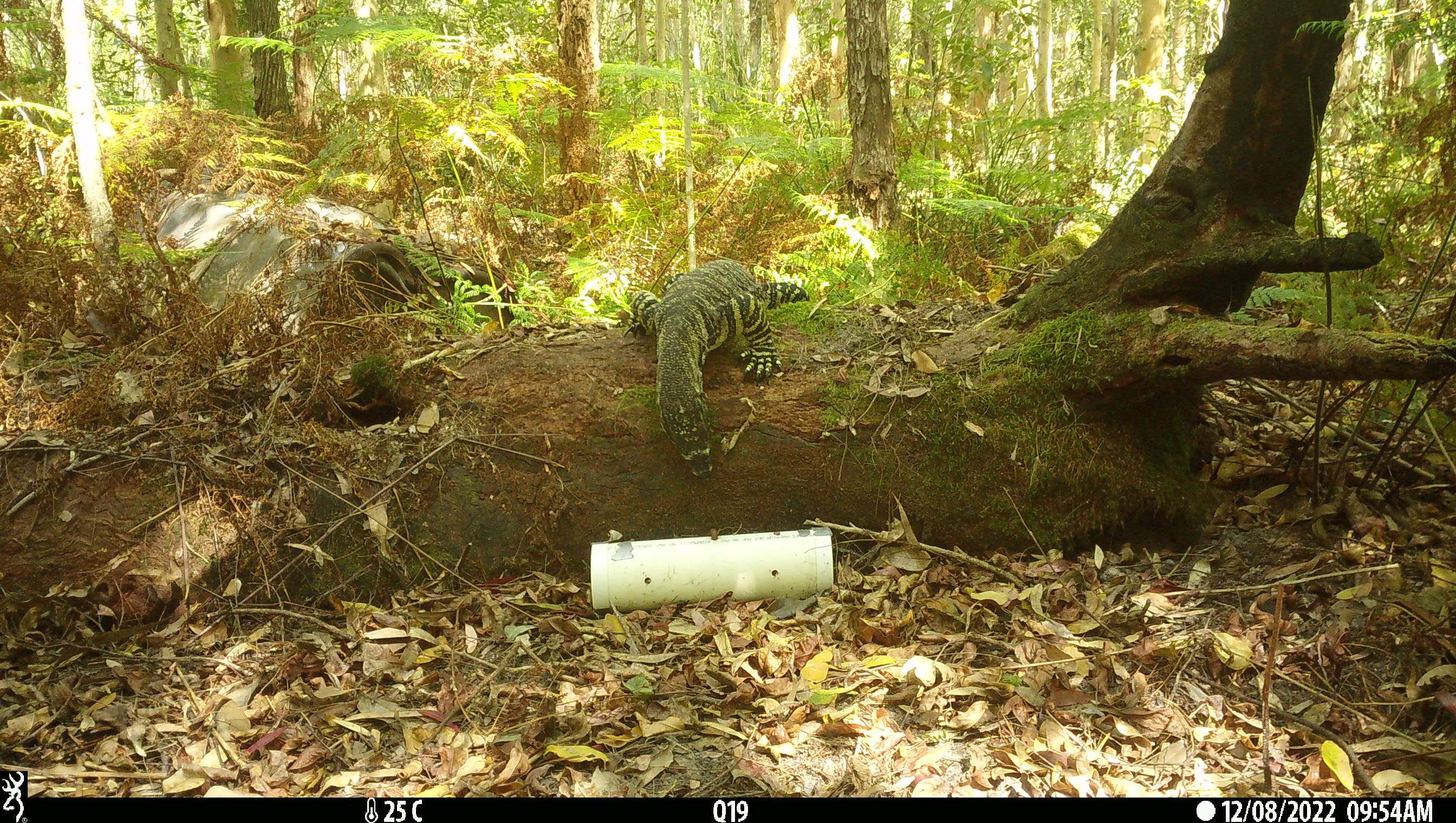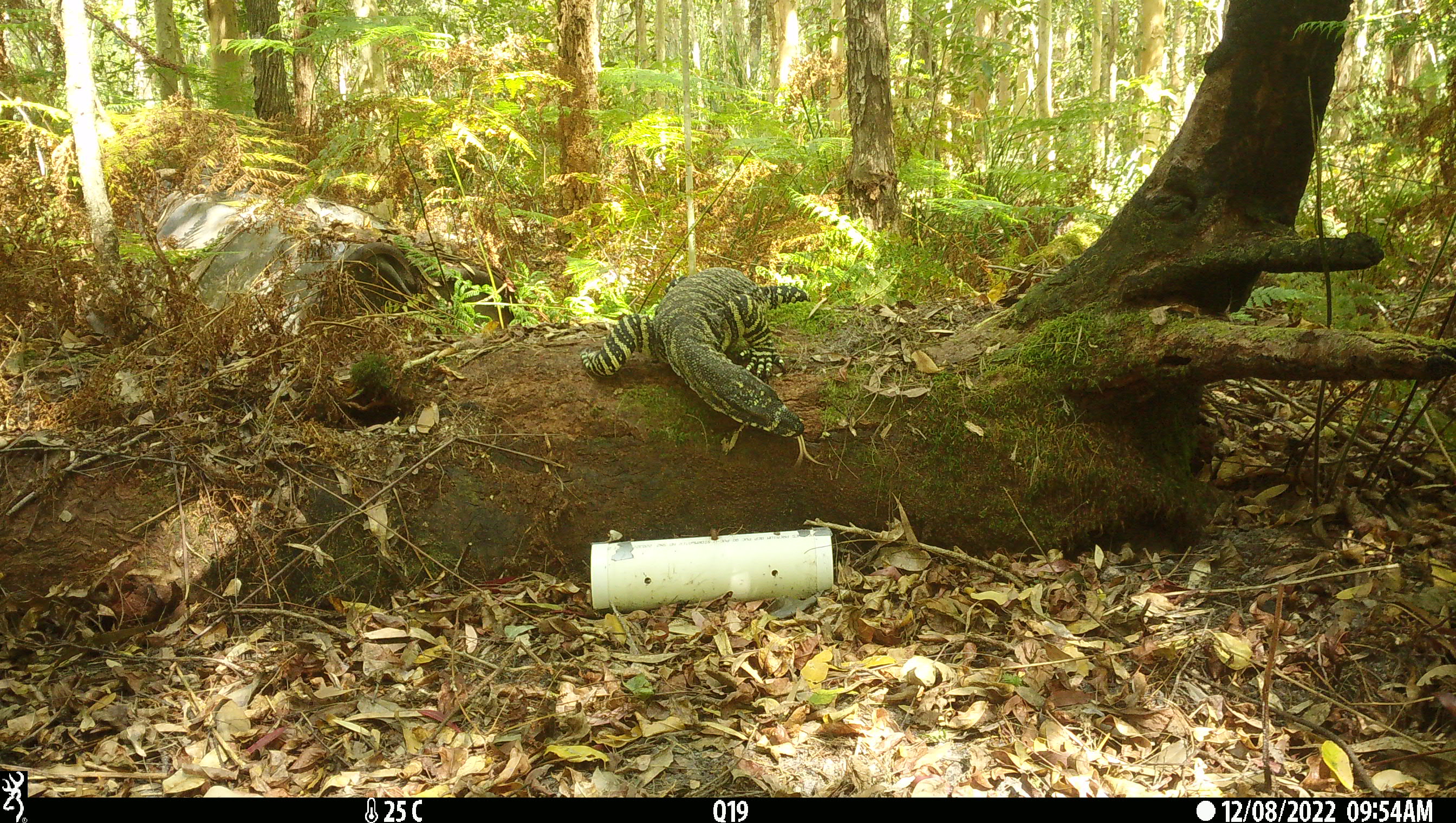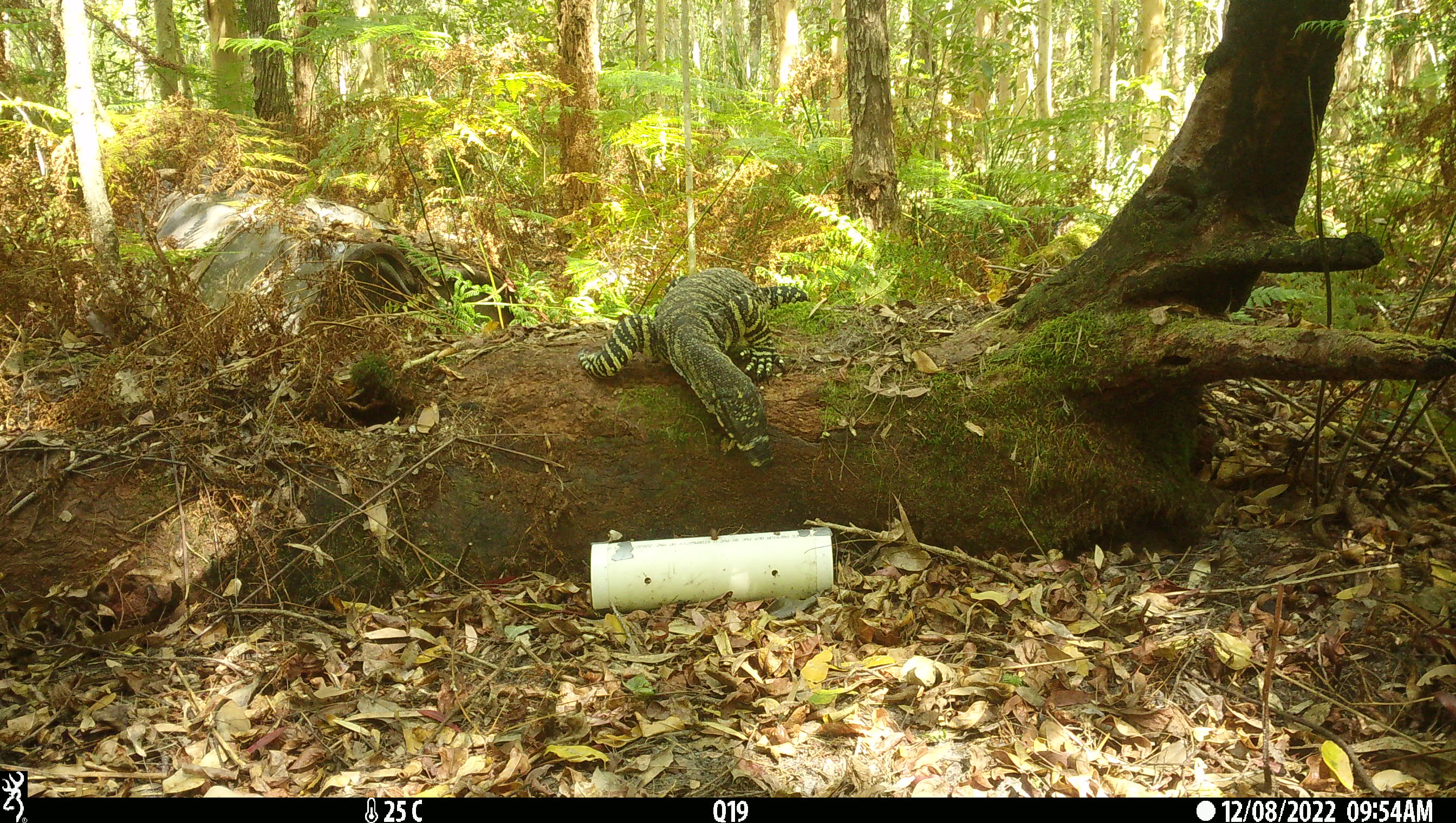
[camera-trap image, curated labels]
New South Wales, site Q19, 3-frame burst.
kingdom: Animalia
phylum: Chordata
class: Reptilia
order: Squamata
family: Varanidae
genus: Varanus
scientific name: Varanus varius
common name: lace monitor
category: goanna